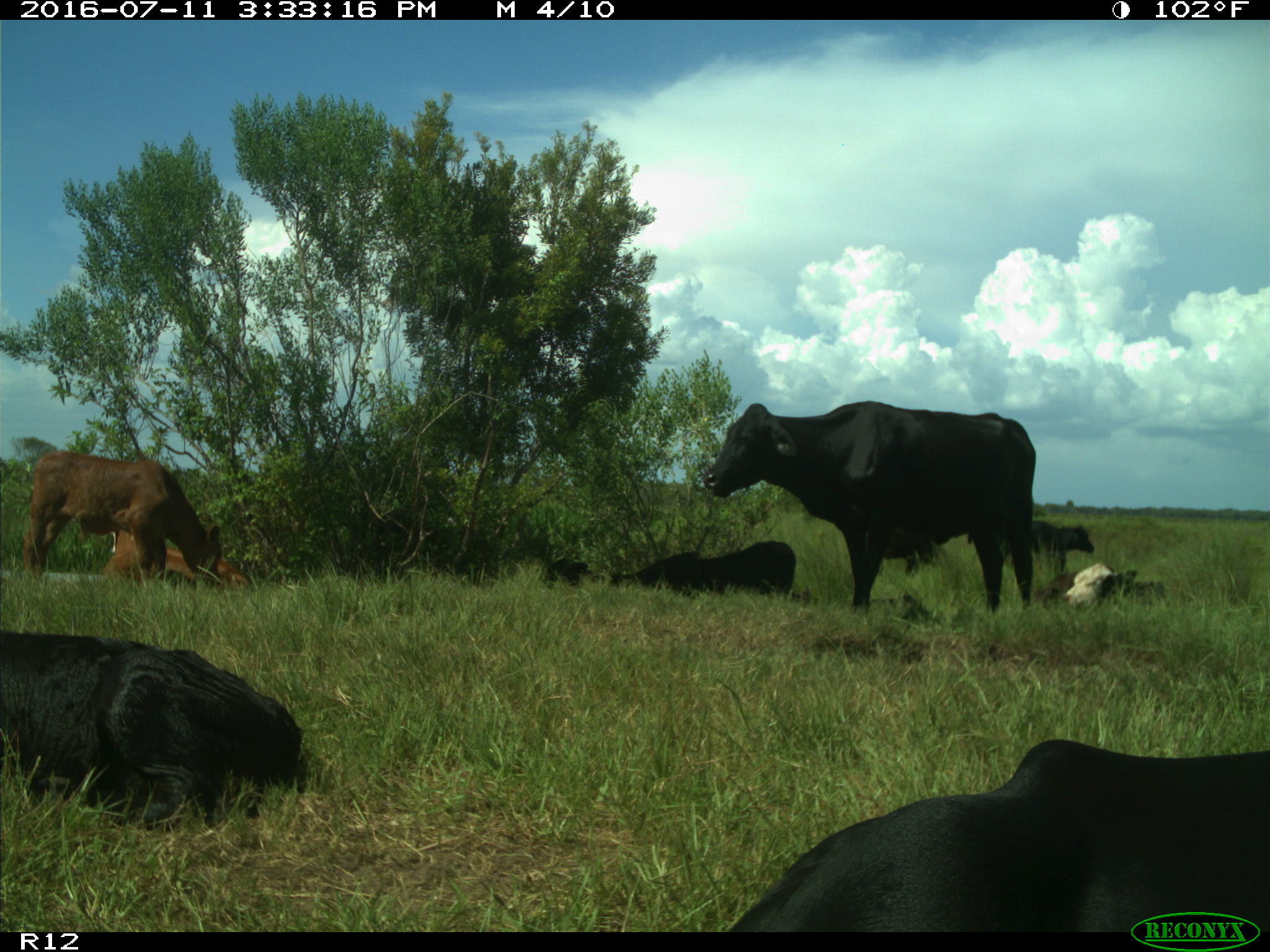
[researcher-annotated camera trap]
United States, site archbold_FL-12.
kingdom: Animalia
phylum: Chordata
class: Mammalia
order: Artiodactyla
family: Bovidae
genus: Bos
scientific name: Bos taurus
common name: domestic cow